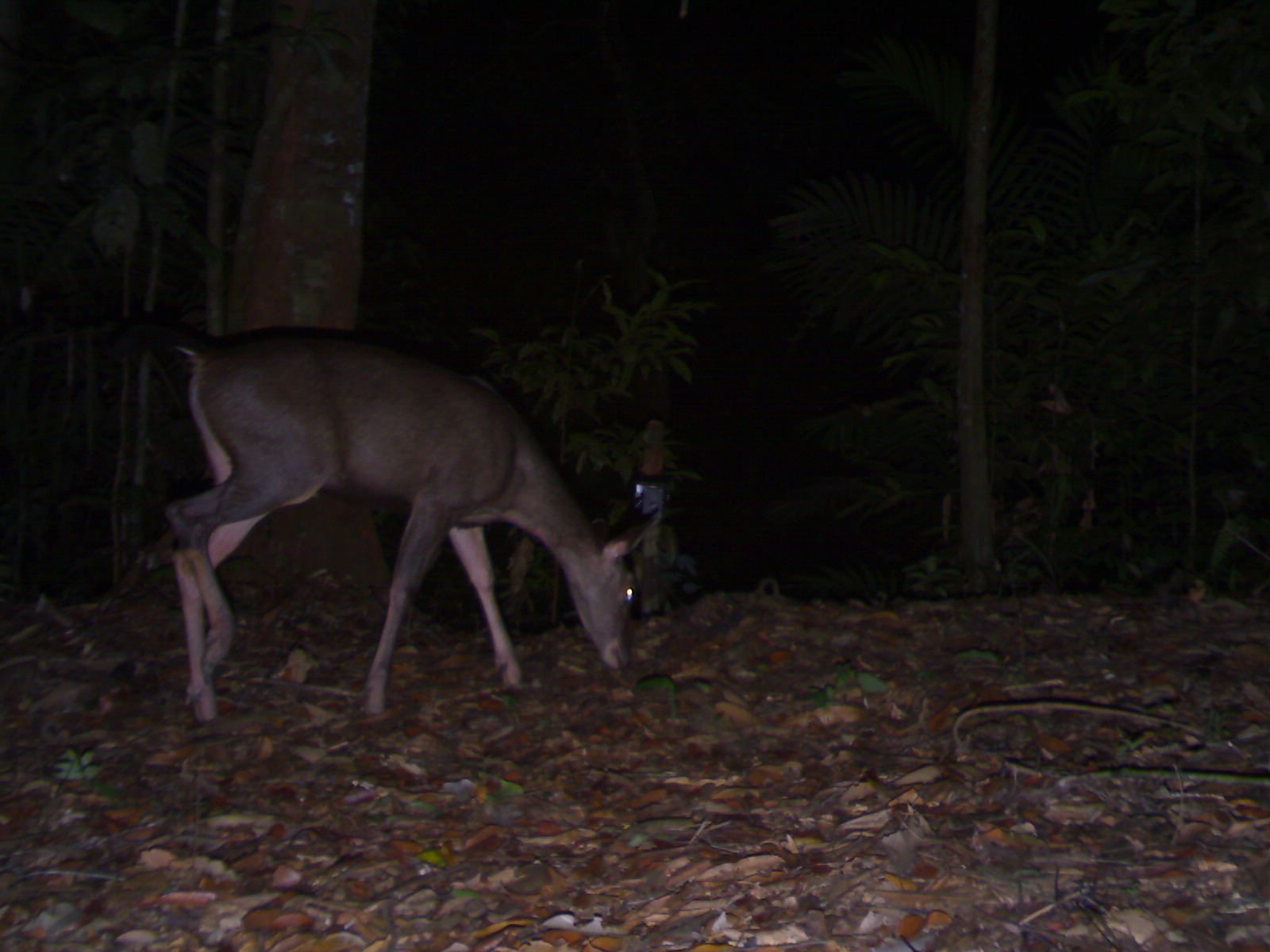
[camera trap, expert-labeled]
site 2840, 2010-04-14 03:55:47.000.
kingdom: Animalia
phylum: Chordata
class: Mammalia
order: Artiodactyla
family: Cervidae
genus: Rusa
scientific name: Rusa unicolor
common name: sambar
Rusa unicolor (sambar), count 1, sex female.